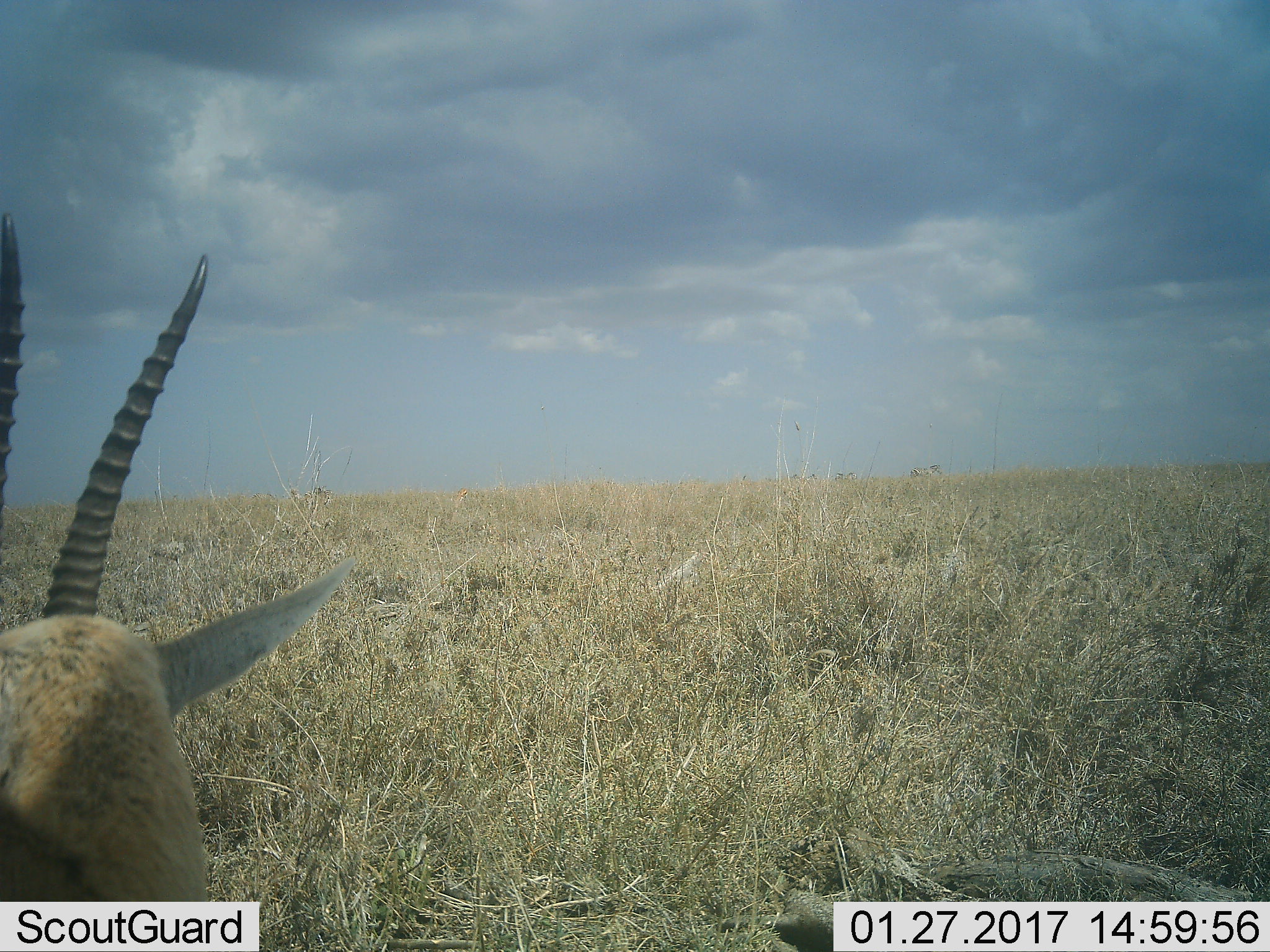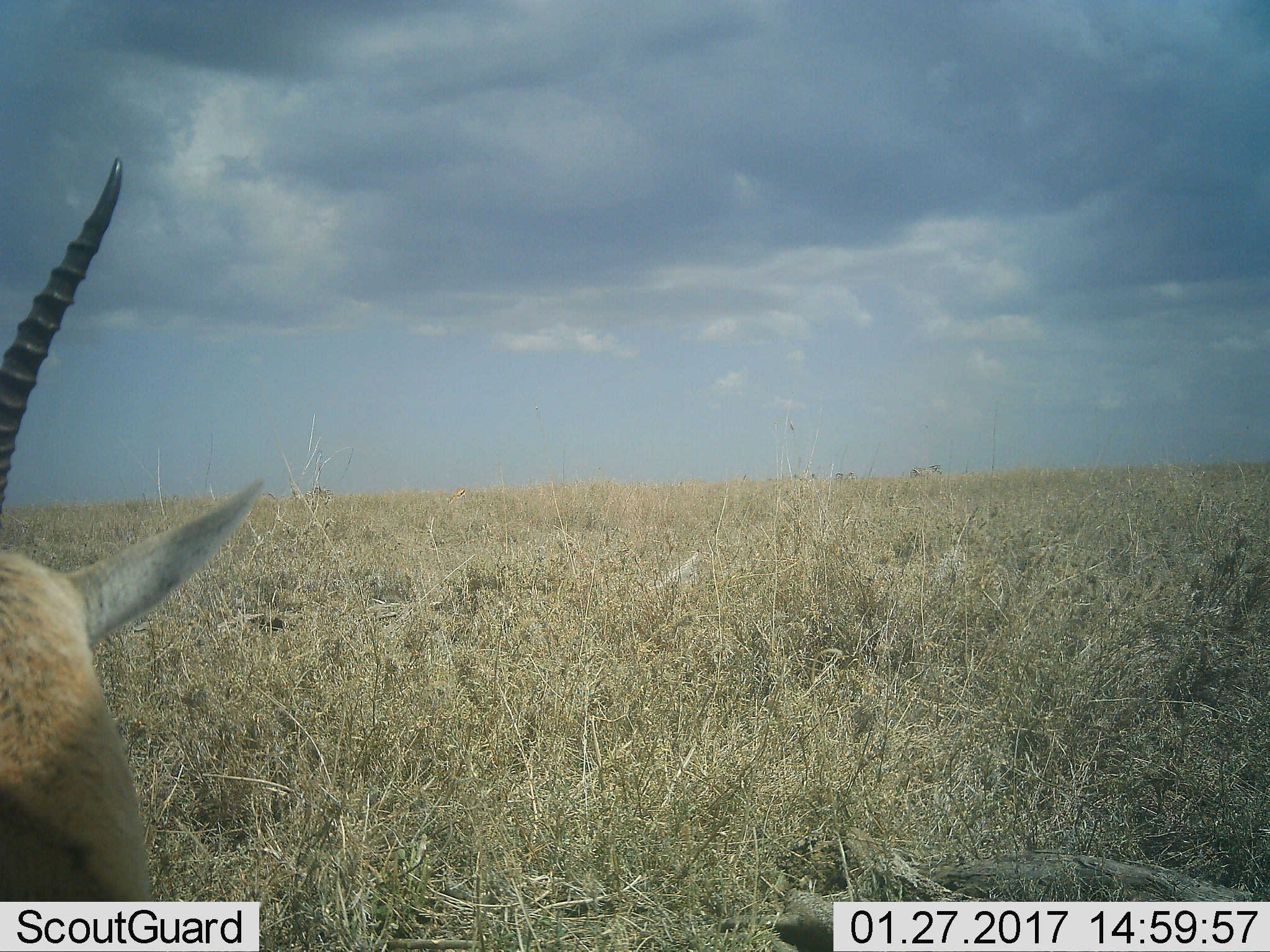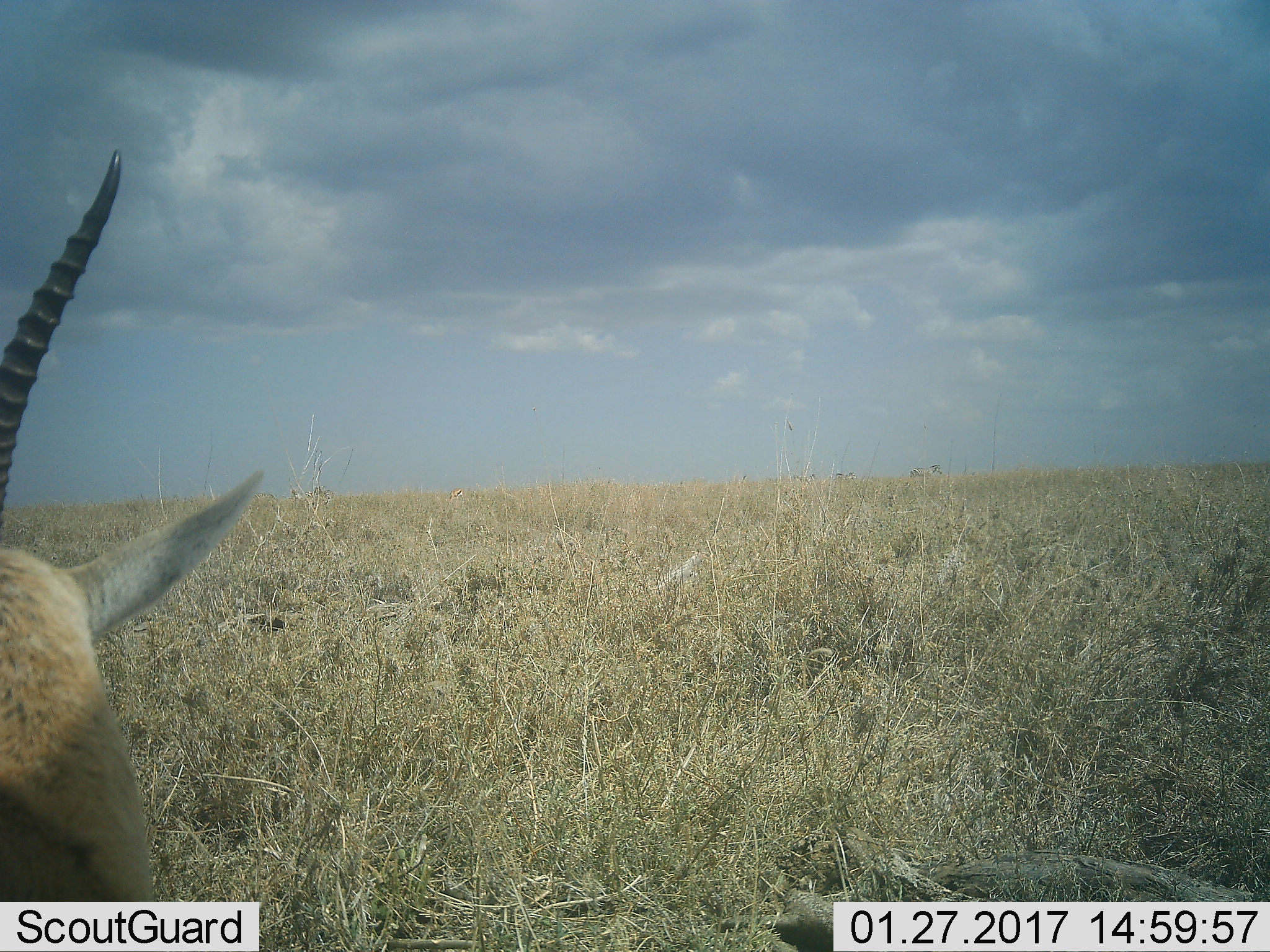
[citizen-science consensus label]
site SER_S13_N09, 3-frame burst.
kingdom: Animalia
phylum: Chordata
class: Mammalia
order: Artiodactyla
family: Bovidae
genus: Eudorcas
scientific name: Eudorcas thomsonii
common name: thomson's gazelle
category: gazellethomsons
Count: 1.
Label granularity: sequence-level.